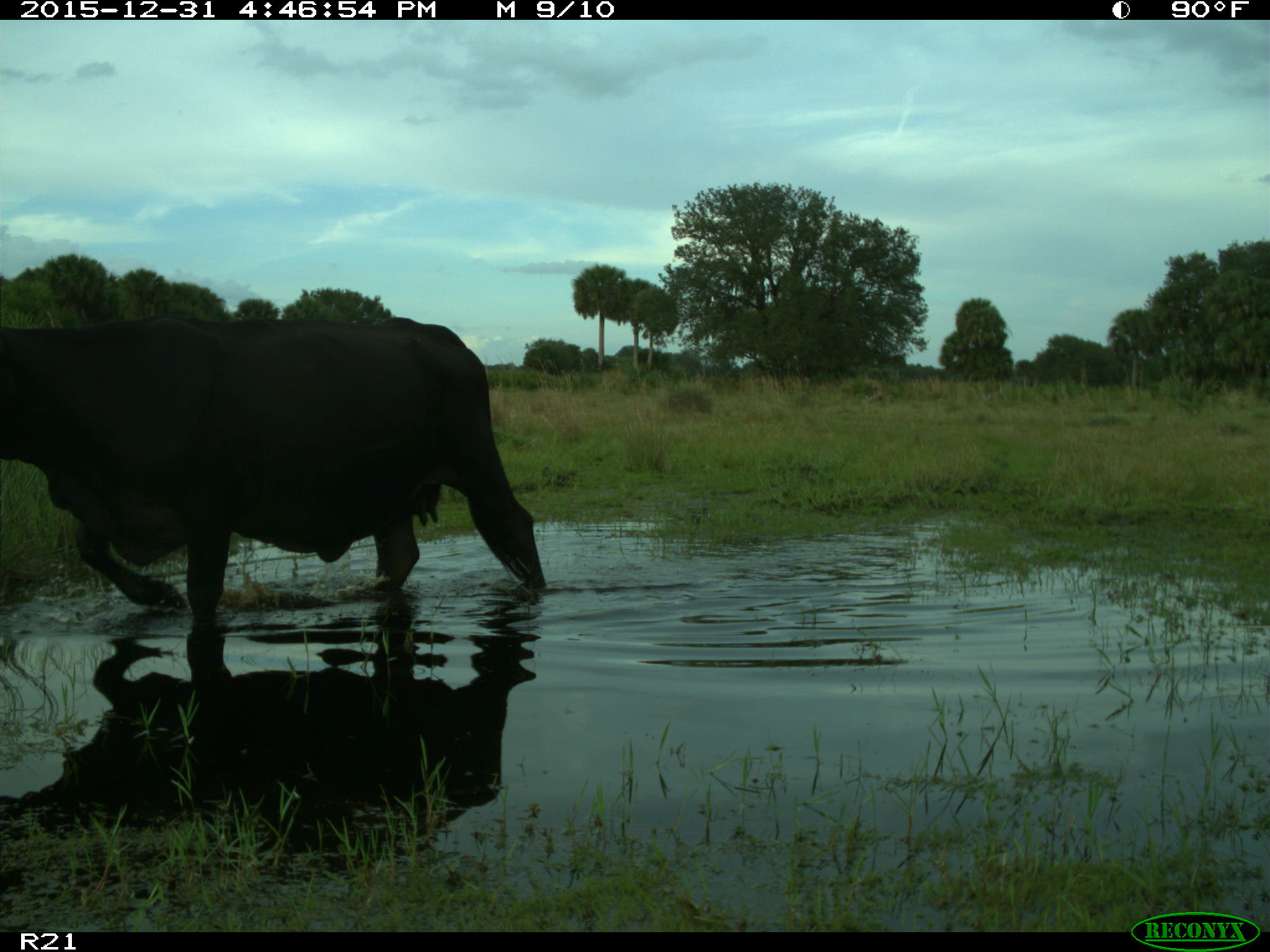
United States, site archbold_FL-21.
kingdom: Animalia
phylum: Chordata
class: Mammalia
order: Artiodactyla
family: Bovidae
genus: Bos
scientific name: Bos taurus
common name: domestic cow